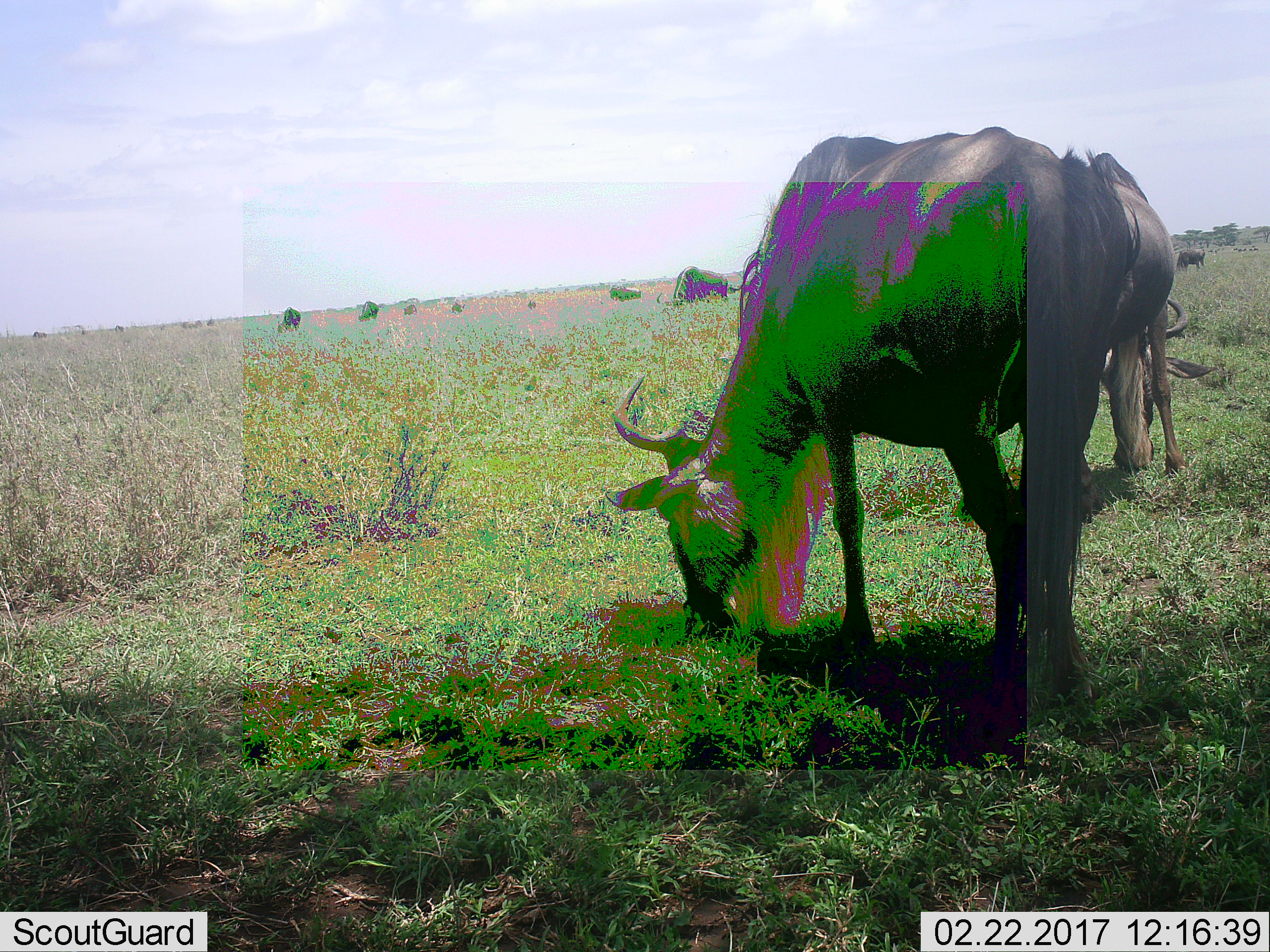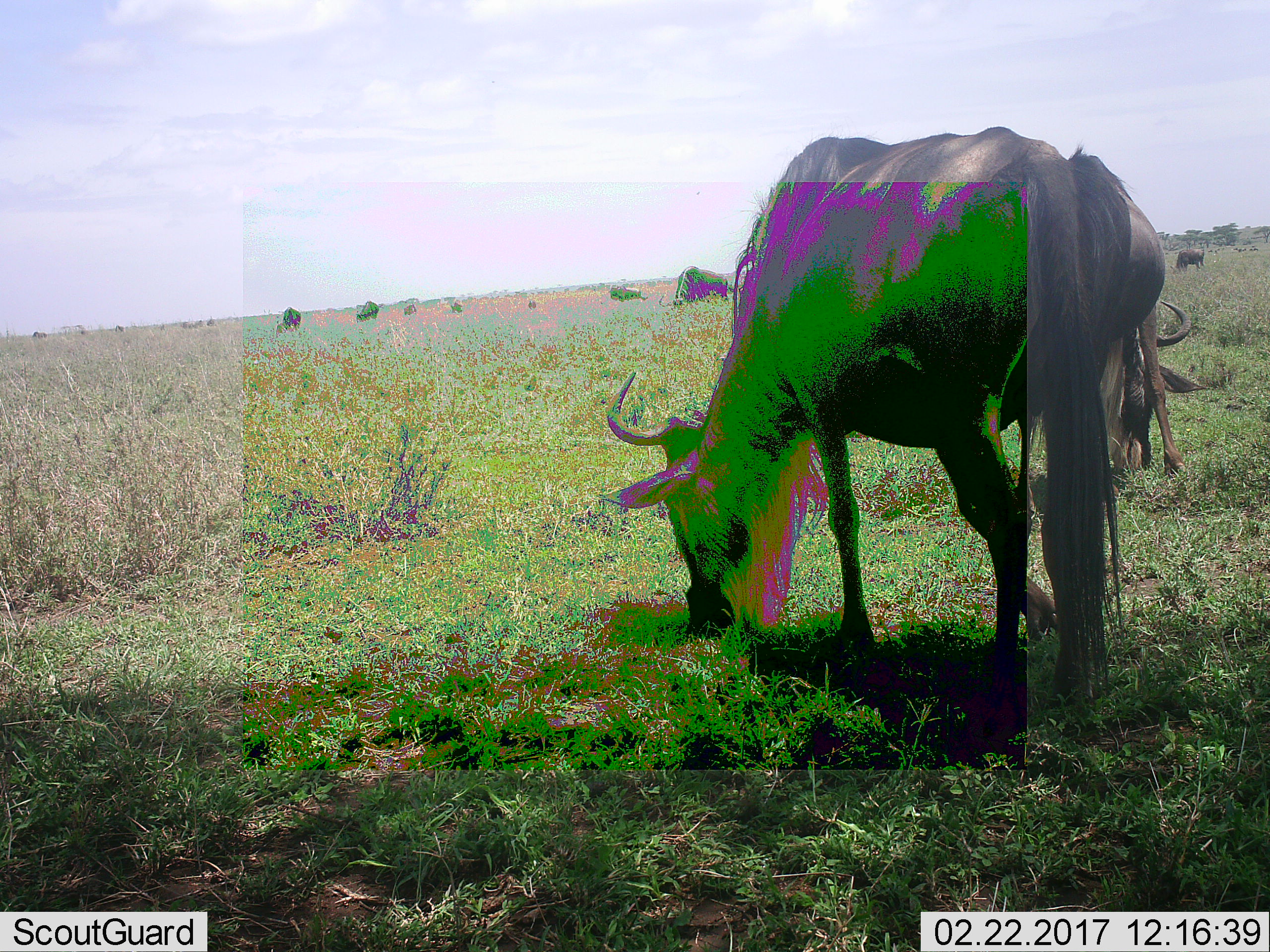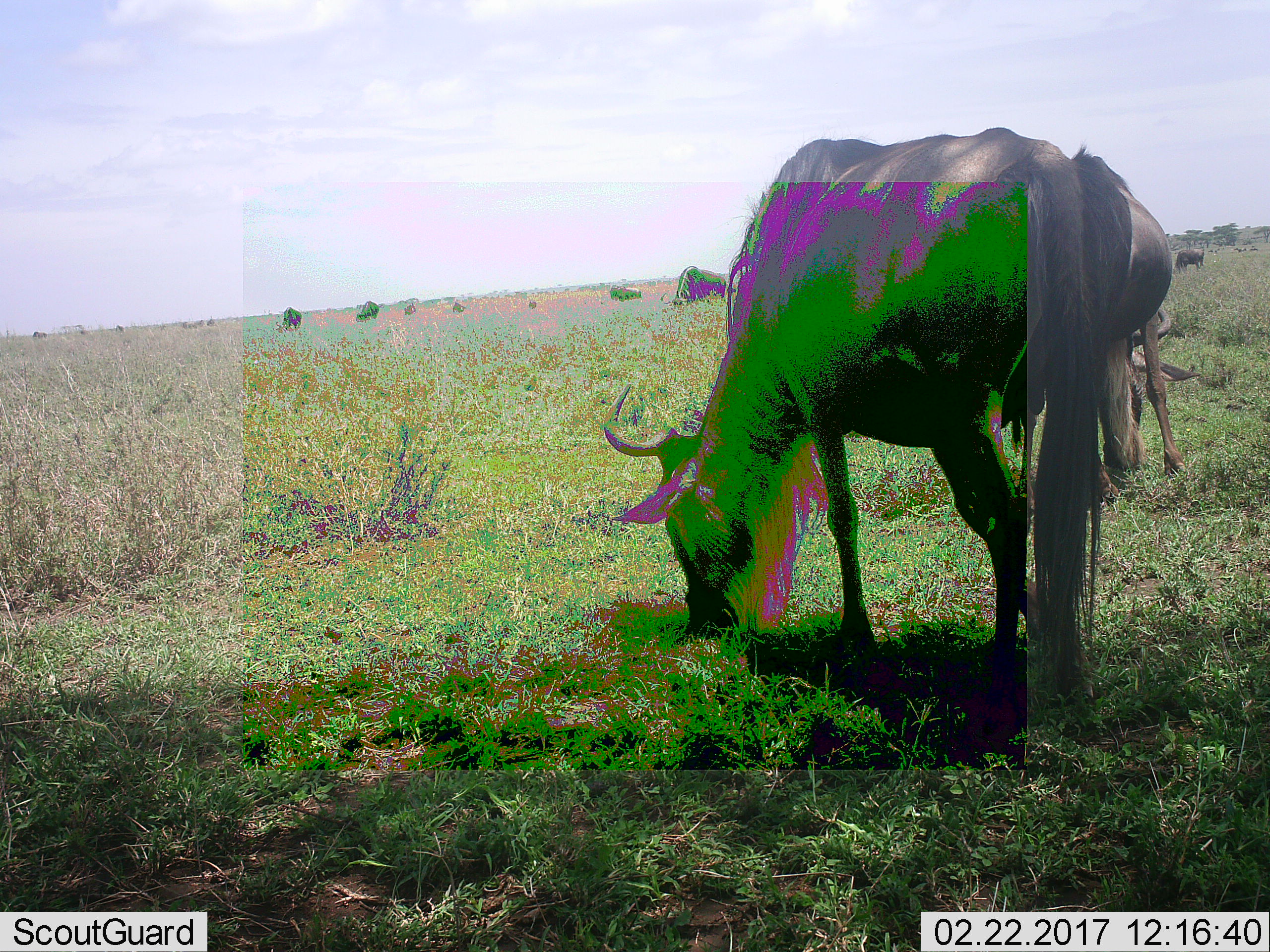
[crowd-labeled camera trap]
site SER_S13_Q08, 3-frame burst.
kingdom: Animalia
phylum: Chordata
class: Mammalia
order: Artiodactyla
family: Bovidae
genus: Connochaetes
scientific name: Connochaetes taurinus taurinus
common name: blue wildebeest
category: wildebeestblue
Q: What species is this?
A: Wildebeestblue (blue wildebeest) (Connochaetes taurinus taurinus).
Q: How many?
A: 10.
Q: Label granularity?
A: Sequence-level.